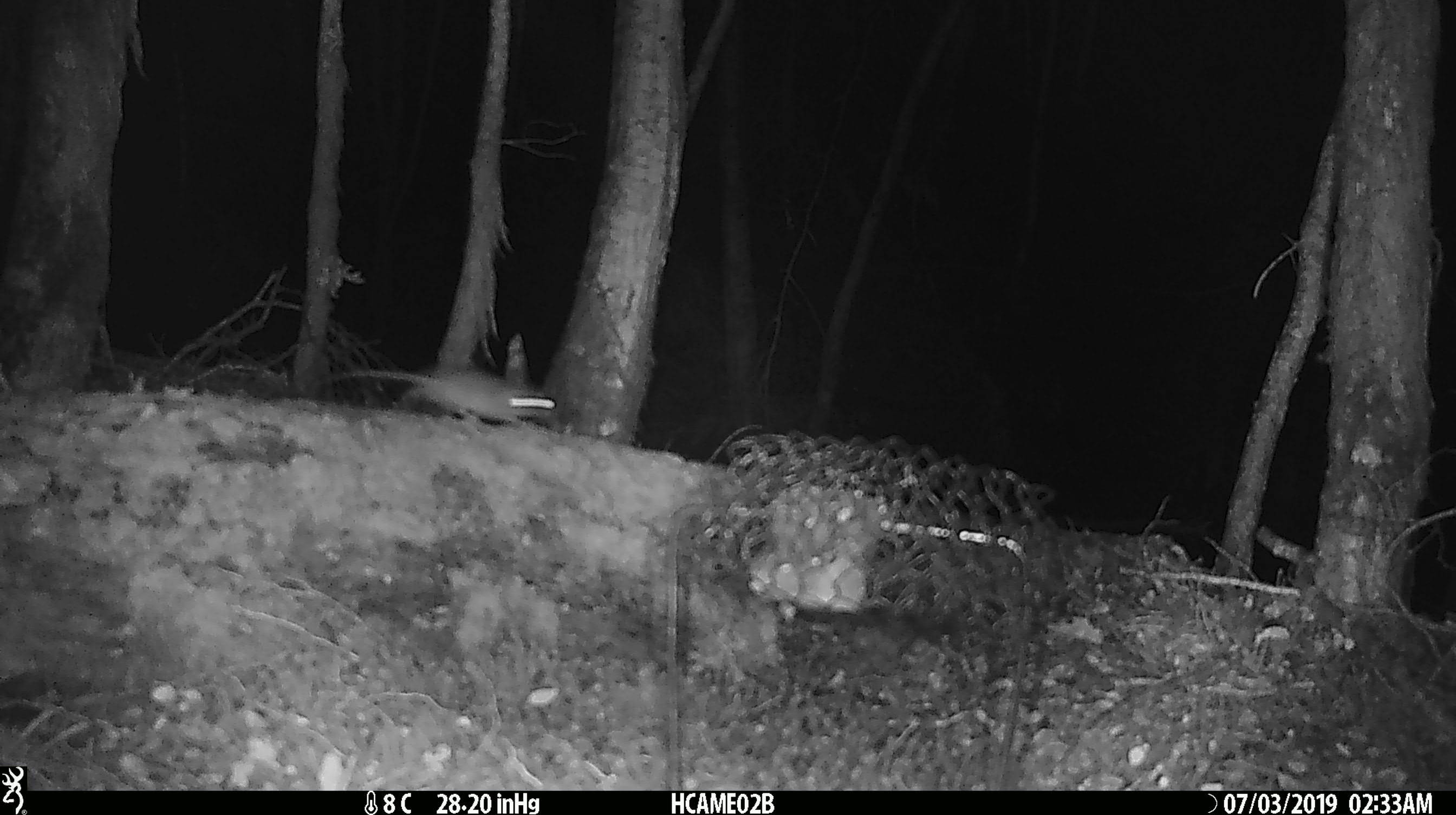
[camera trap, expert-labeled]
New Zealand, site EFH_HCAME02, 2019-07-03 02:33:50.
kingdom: Animalia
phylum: Chordata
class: Mammalia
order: Rodentia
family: Muridae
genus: Mus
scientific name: Mus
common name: mouse